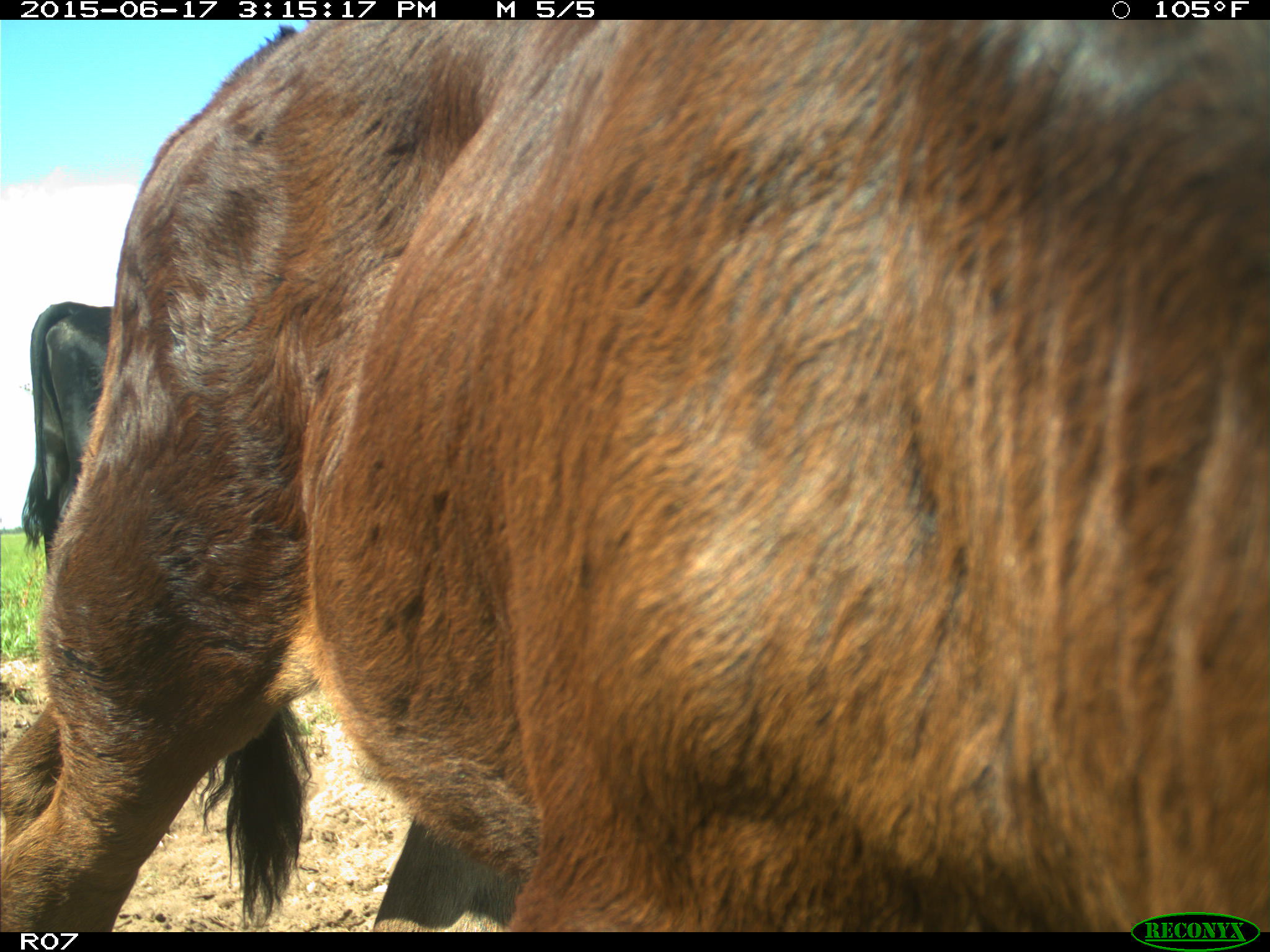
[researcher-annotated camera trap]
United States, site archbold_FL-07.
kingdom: Animalia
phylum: Chordata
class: Mammalia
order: Artiodactyla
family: Bovidae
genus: Bos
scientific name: Bos taurus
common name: domestic cow